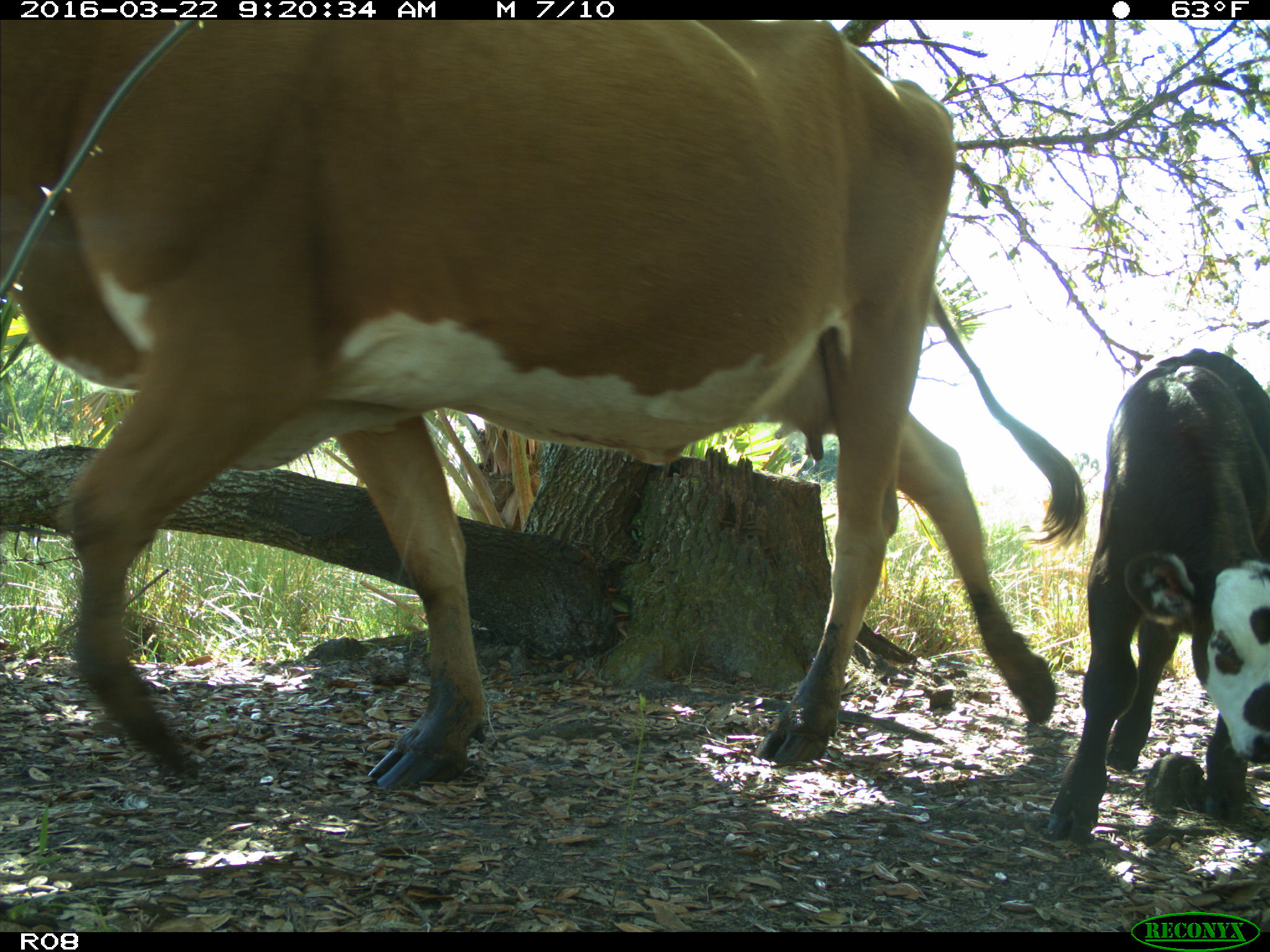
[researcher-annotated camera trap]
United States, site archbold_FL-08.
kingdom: Animalia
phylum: Chordata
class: Mammalia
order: Artiodactyla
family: Bovidae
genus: Bos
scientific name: Bos taurus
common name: domestic cow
Bos taurus (domestic cow).